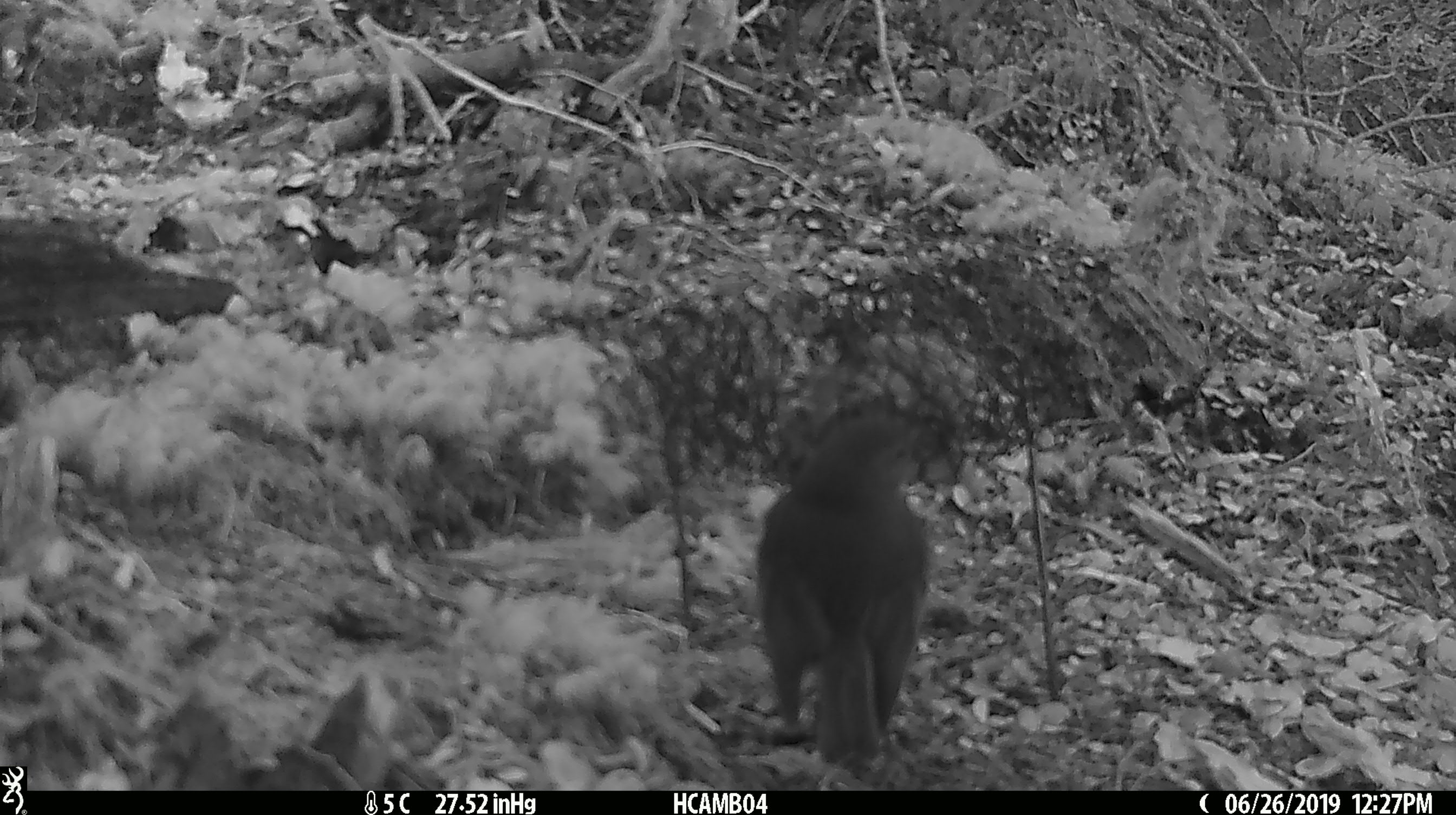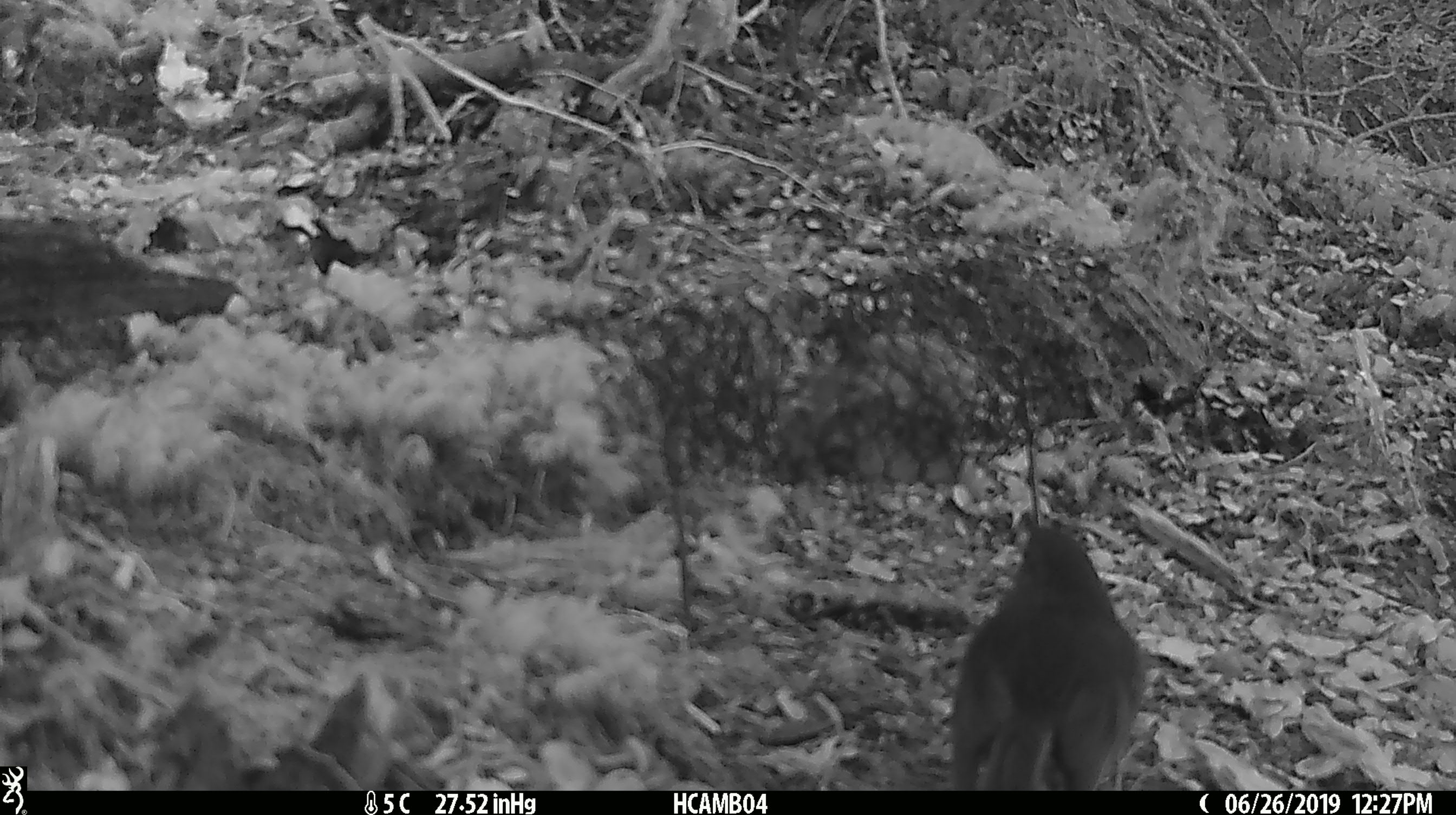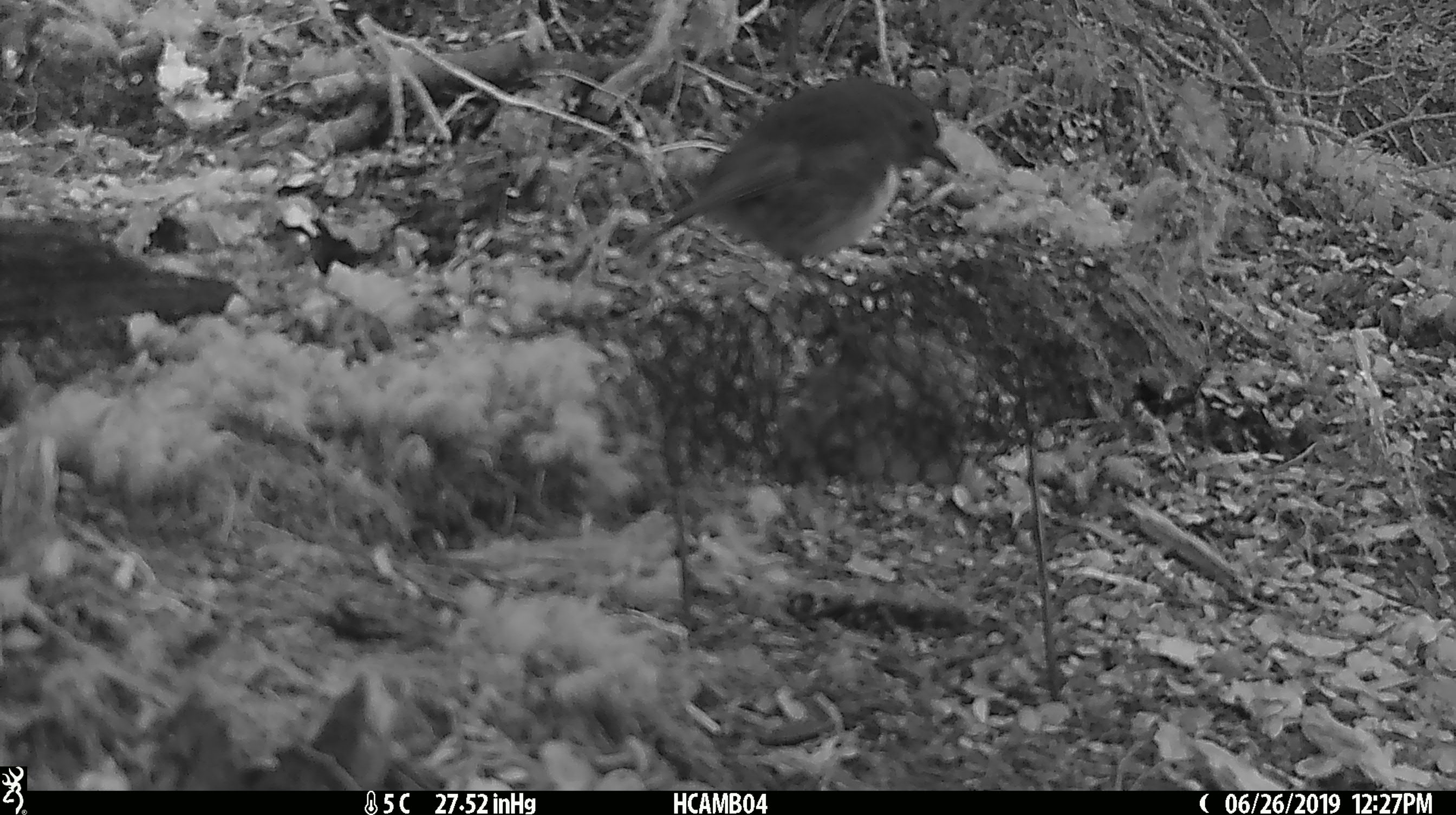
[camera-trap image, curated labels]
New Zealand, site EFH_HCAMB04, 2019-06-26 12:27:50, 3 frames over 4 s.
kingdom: Animalia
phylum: Chordata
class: Aves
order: Passeriformes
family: Petroicidae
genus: Petroica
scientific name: Petroica australis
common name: new zealand robin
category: robin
Robin (new zealand robin) (Petroica australis).